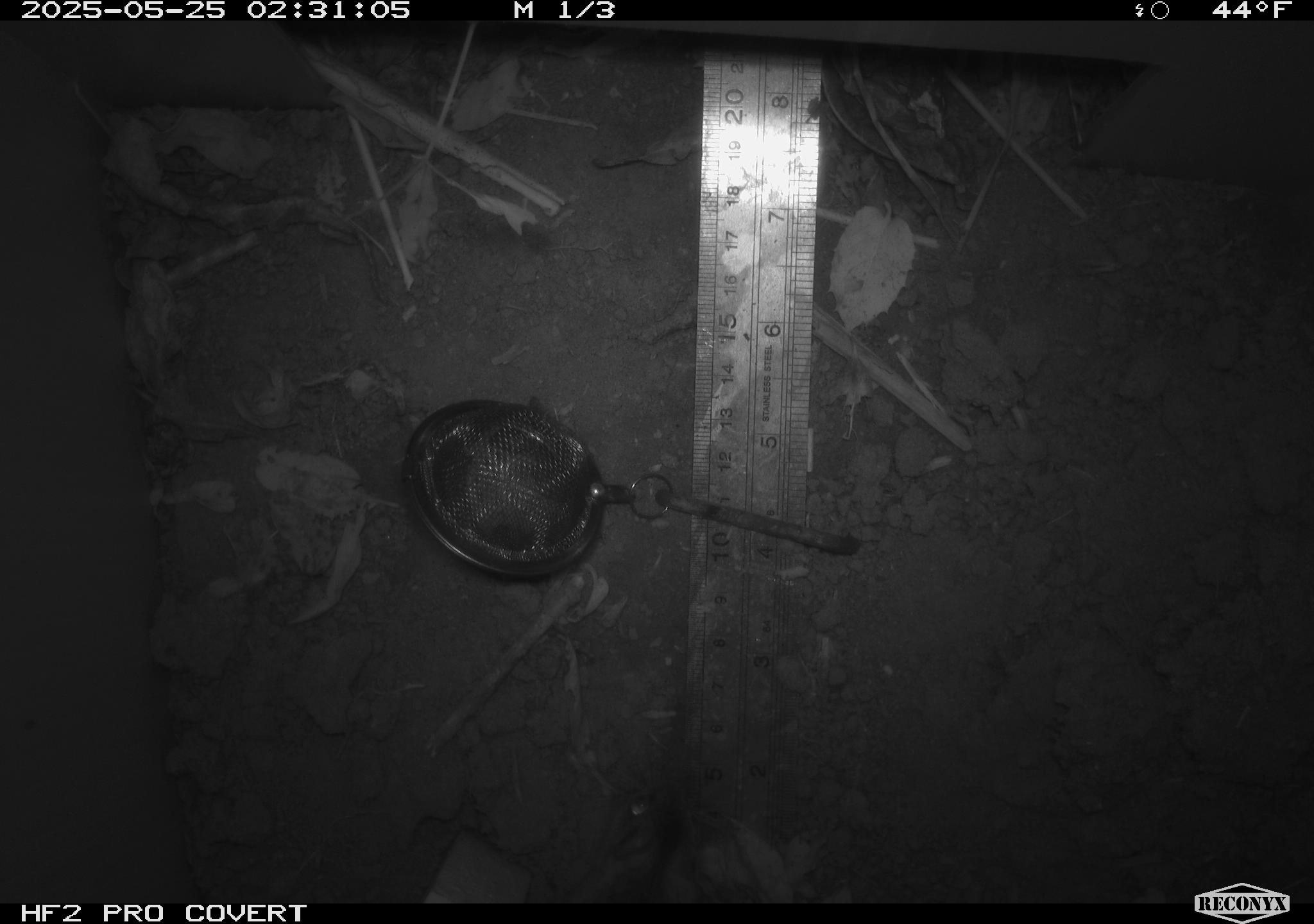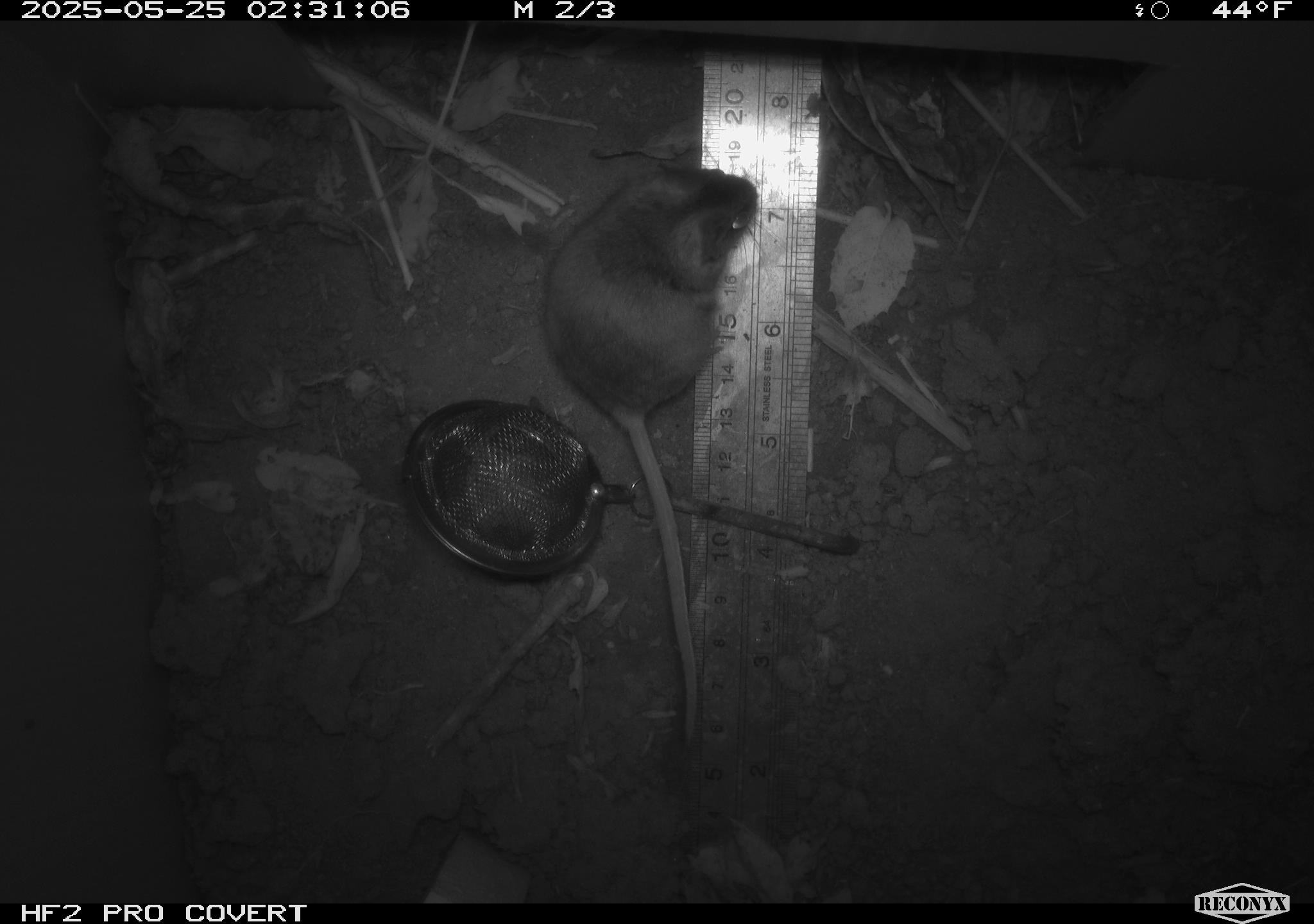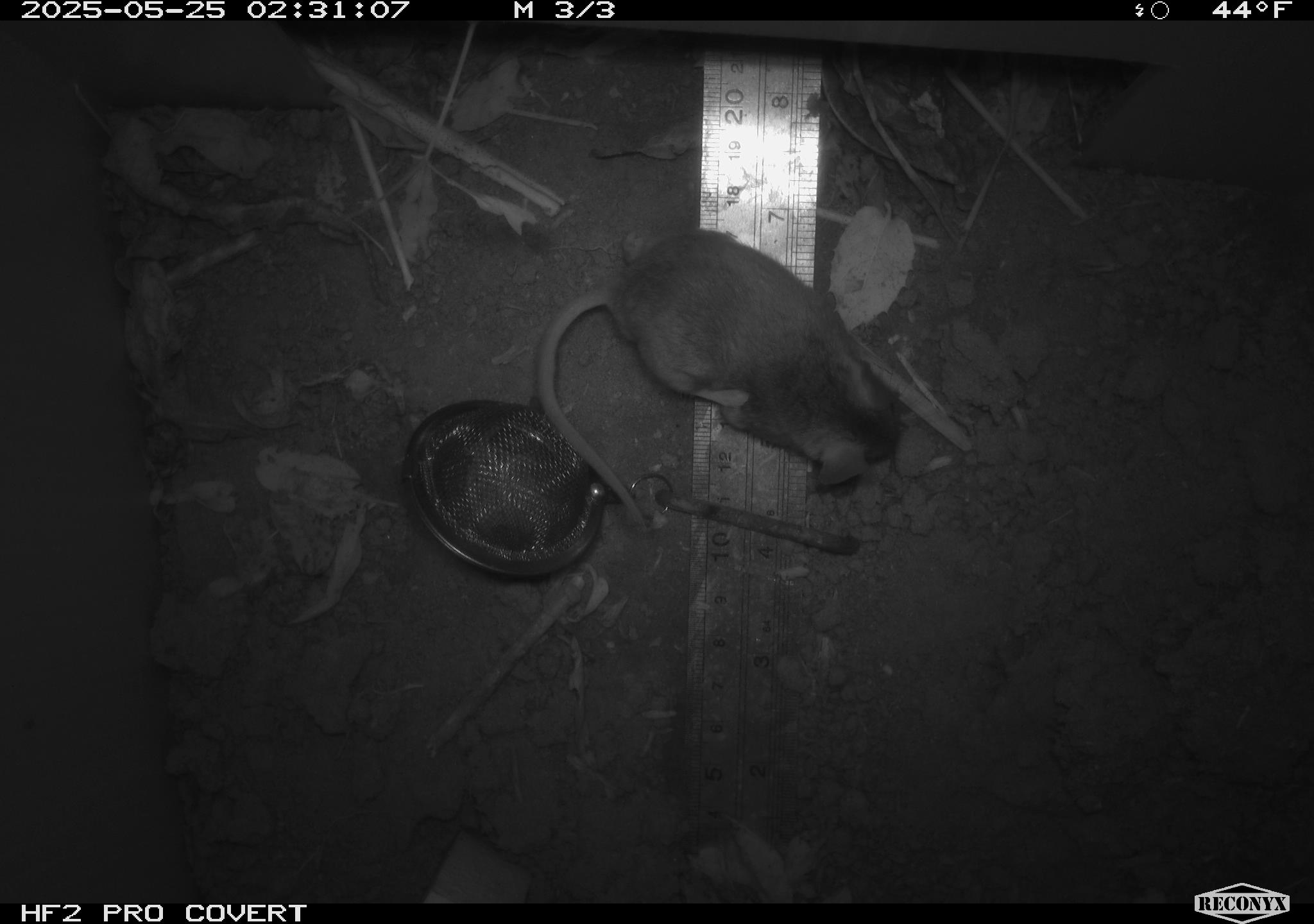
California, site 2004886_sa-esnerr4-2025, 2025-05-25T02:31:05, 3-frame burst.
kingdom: Animalia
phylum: Chordata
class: Mammalia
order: Rodentia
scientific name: Rodentia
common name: rodent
Rodent (Rodentia).